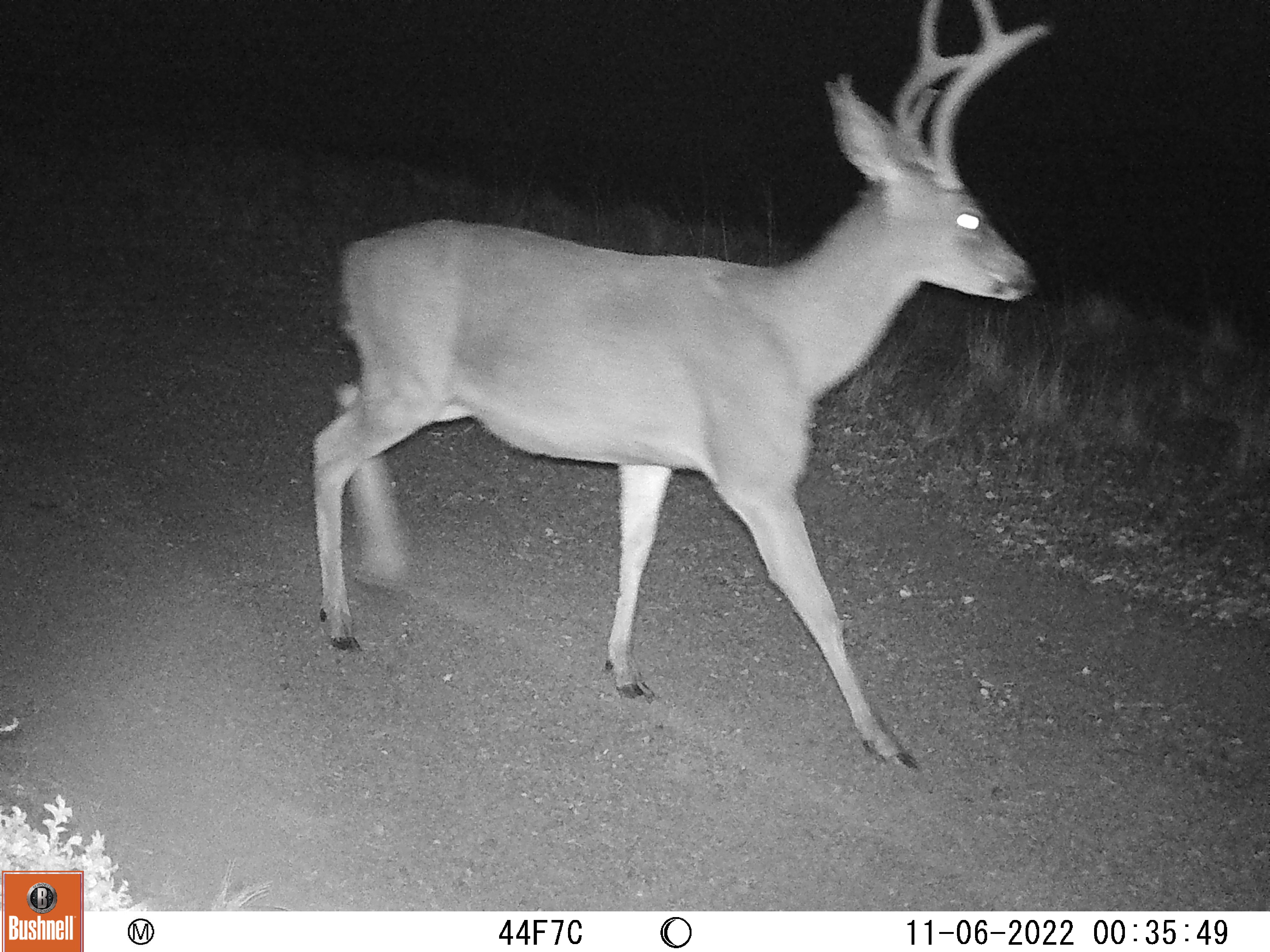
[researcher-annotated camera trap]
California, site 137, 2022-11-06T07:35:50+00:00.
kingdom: Animalia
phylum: Chordata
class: Mammalia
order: Artiodactyla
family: Cervidae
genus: Odocoileus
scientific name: Odocoileus hemionus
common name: mule deer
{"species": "mule deer (Odocoileus hemionus)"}